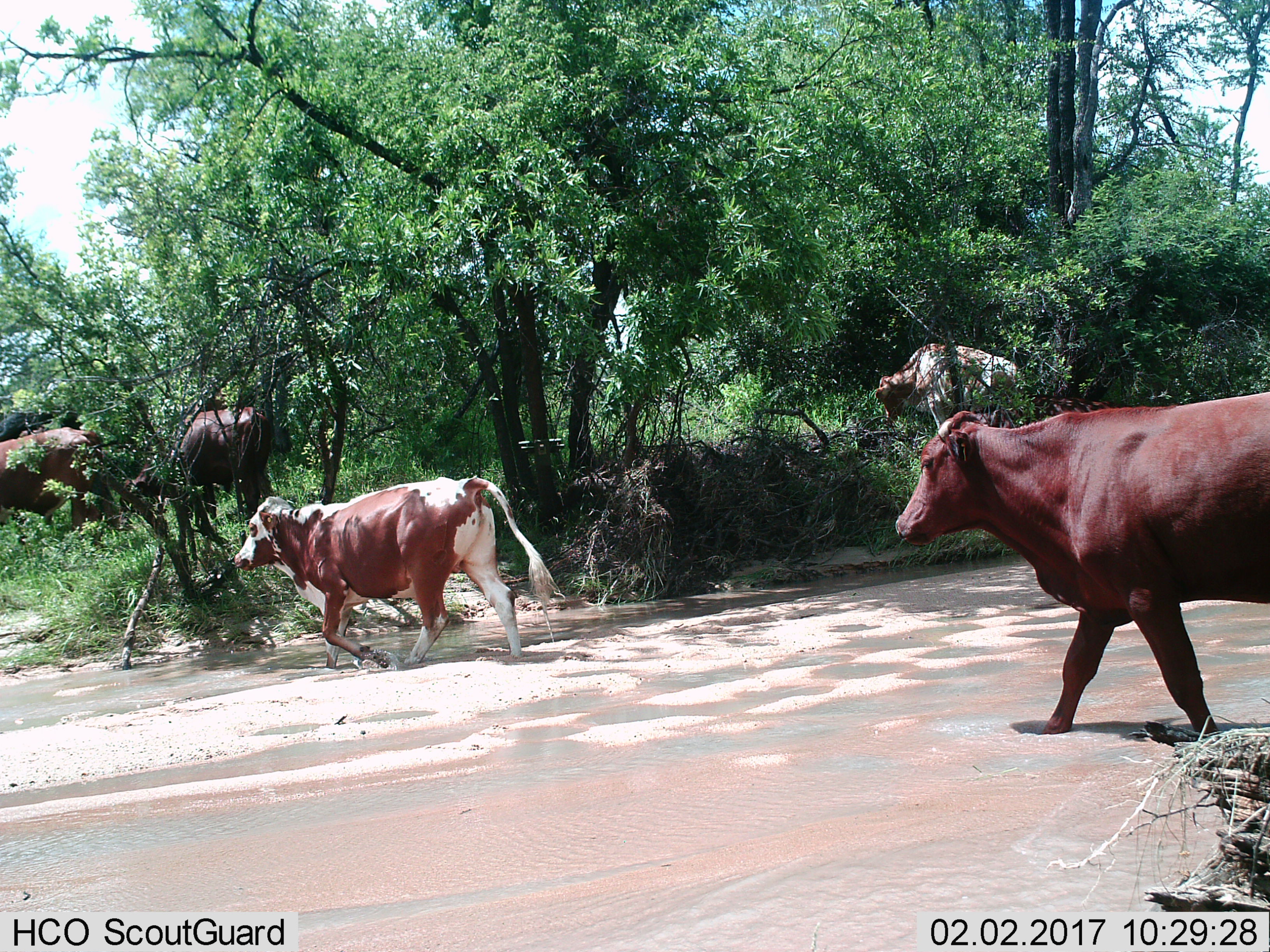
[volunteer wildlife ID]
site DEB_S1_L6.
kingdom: Animalia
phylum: Chordata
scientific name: Vertebrata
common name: domestic animal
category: domesticanimal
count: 5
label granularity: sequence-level